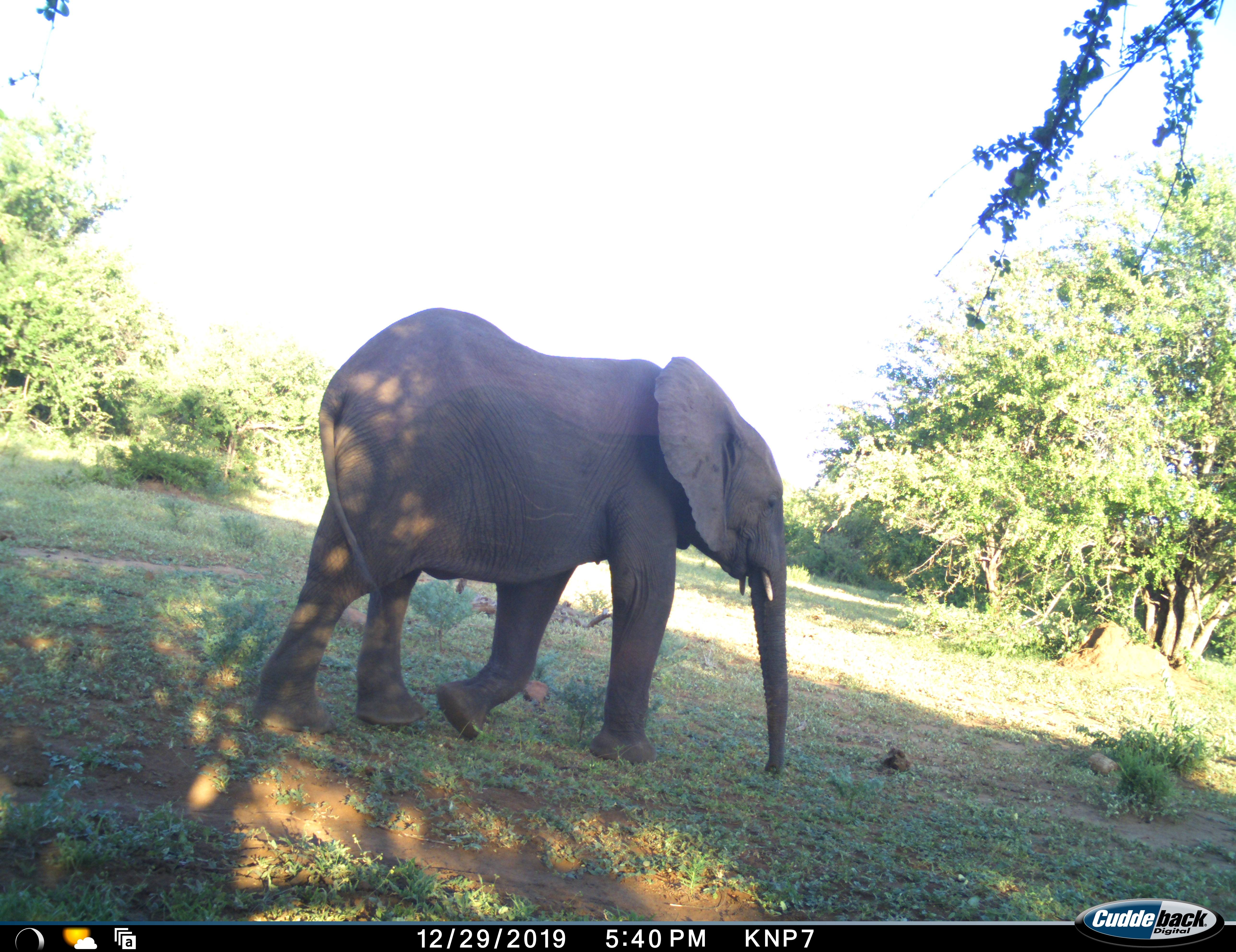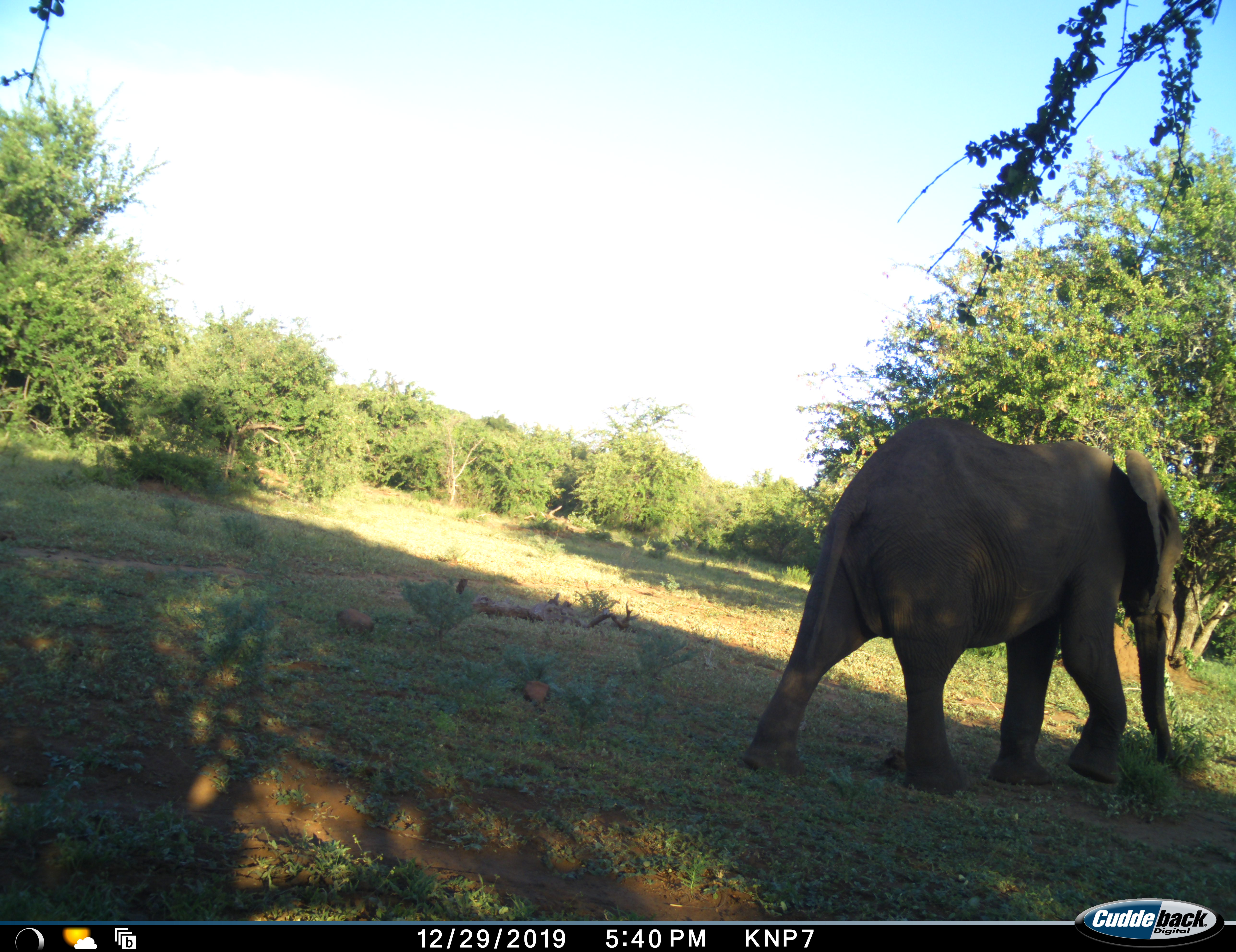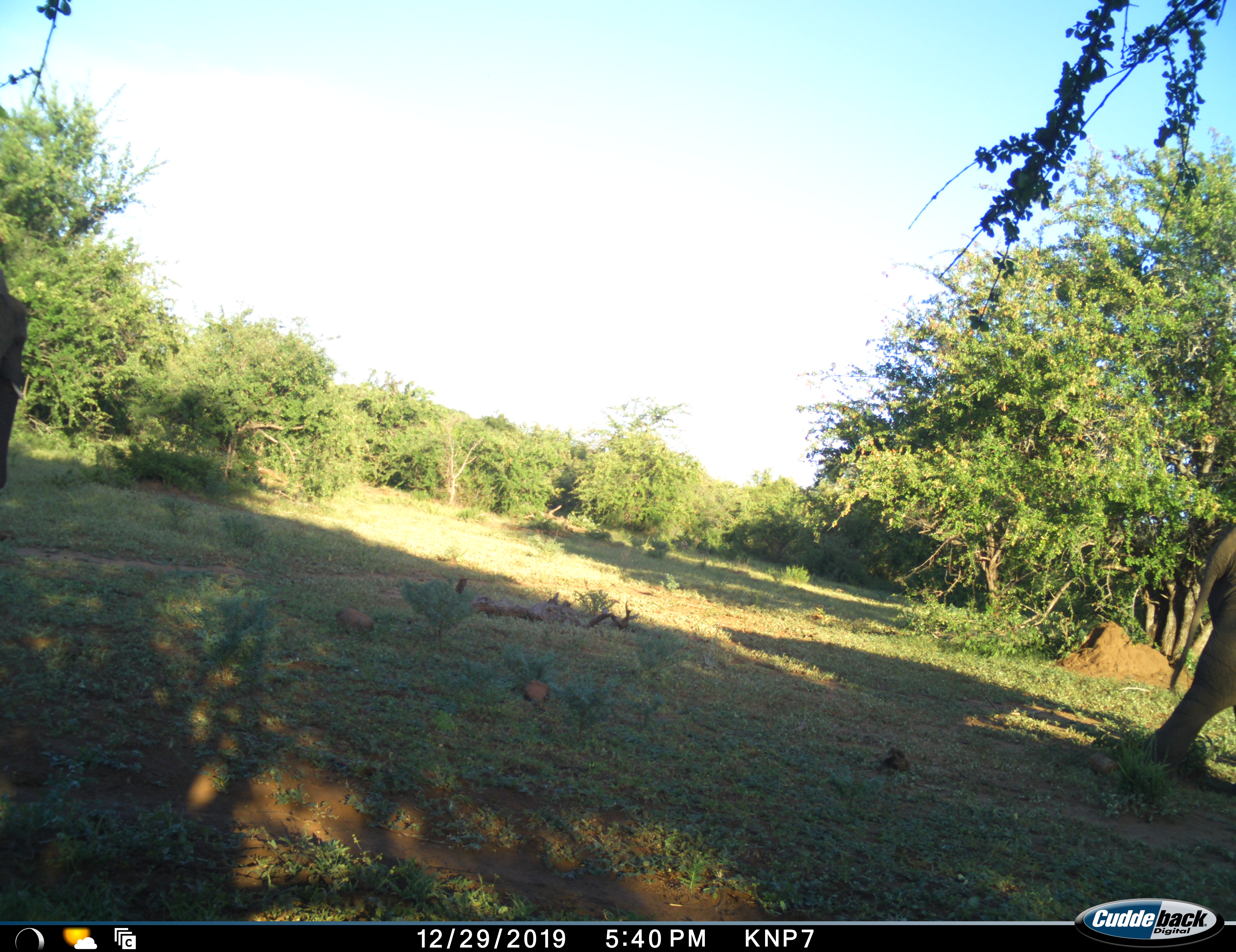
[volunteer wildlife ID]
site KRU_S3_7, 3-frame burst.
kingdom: Animalia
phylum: Chordata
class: Mammalia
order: Proboscidea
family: Elephantidae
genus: Loxodonta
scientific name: Loxodonta africana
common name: african bush elephant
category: elephant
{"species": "elephant (african bush elephant) (Loxodonta africana)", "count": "2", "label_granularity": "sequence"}